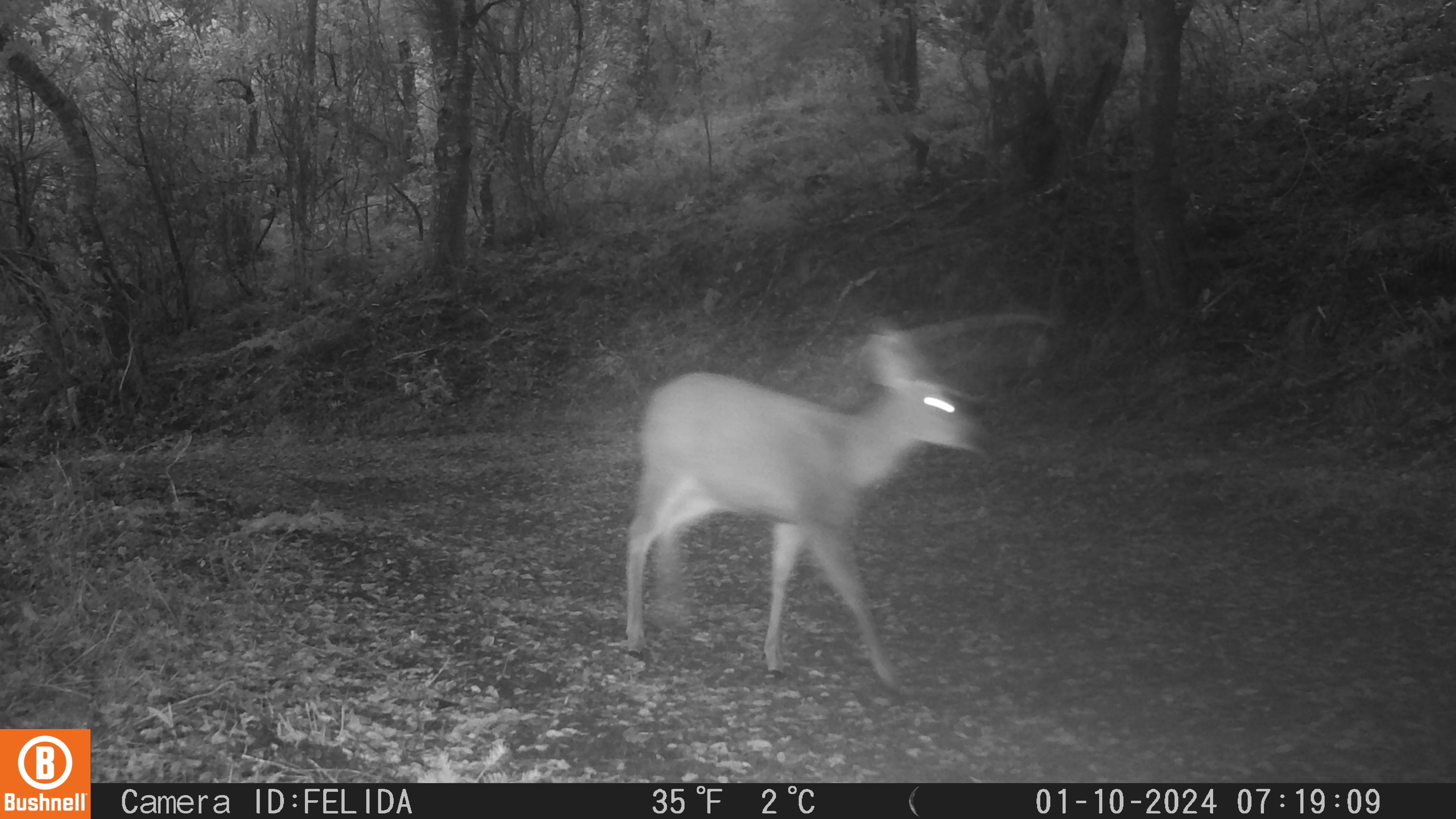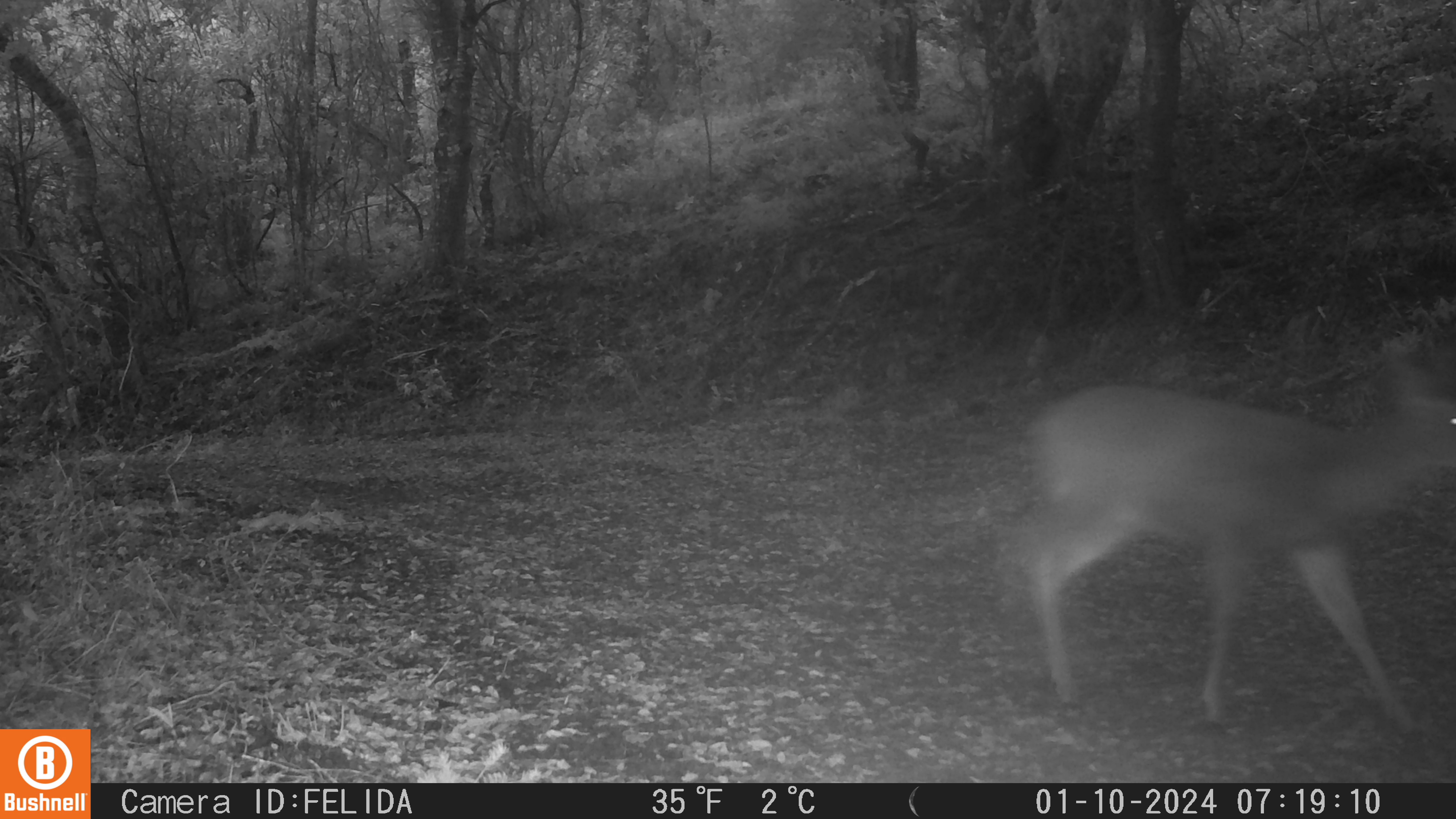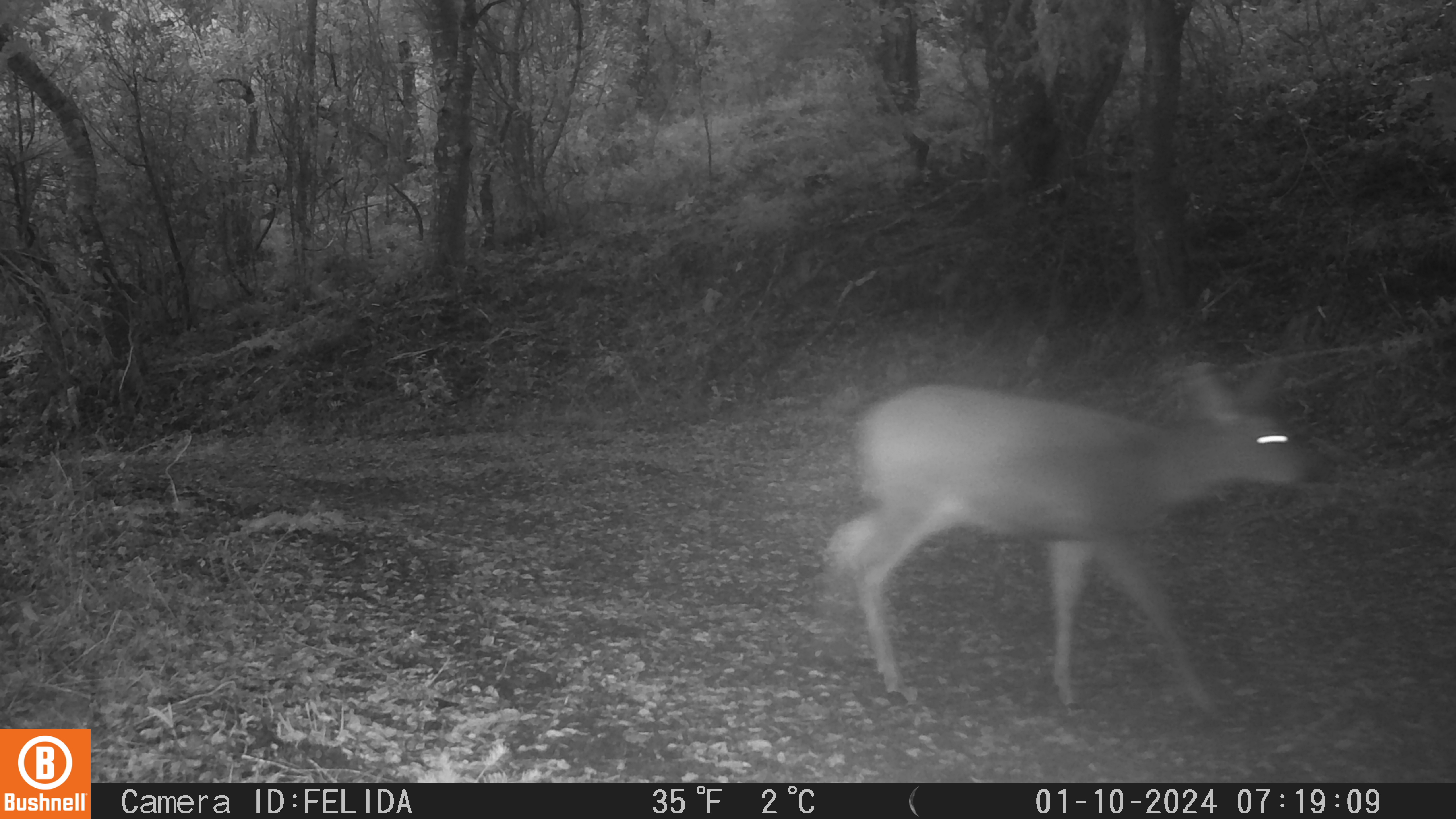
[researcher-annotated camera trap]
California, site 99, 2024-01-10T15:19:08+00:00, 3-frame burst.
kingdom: Animalia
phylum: Chordata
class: Mammalia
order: Artiodactyla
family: Cervidae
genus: Odocoileus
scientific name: Odocoileus hemionus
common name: mule deer